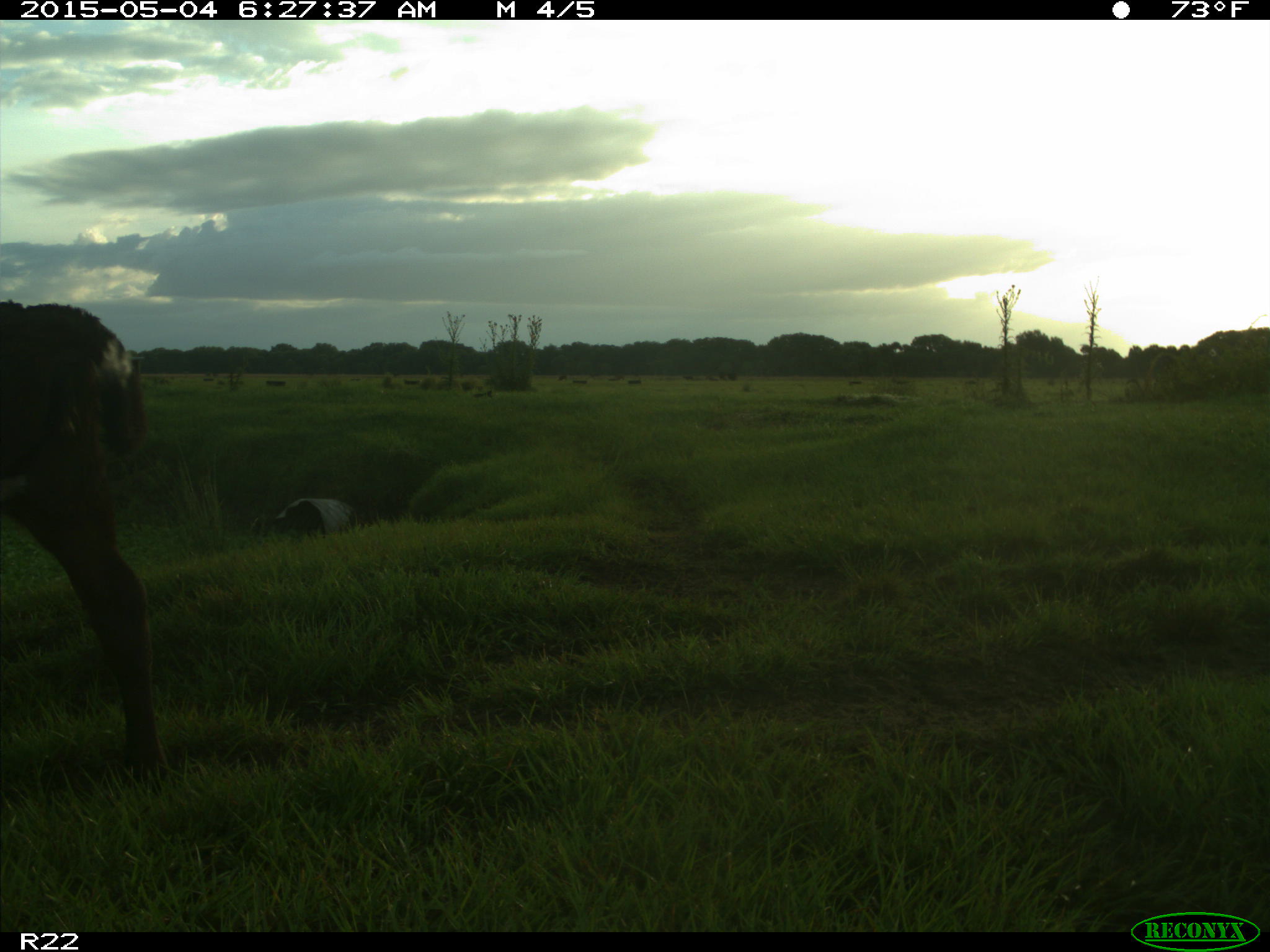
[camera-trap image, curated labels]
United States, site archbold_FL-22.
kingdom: Animalia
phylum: Chordata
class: Mammalia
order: Artiodactyla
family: Bovidae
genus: Bos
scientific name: Bos taurus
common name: domestic cow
Bos taurus (domestic cow).